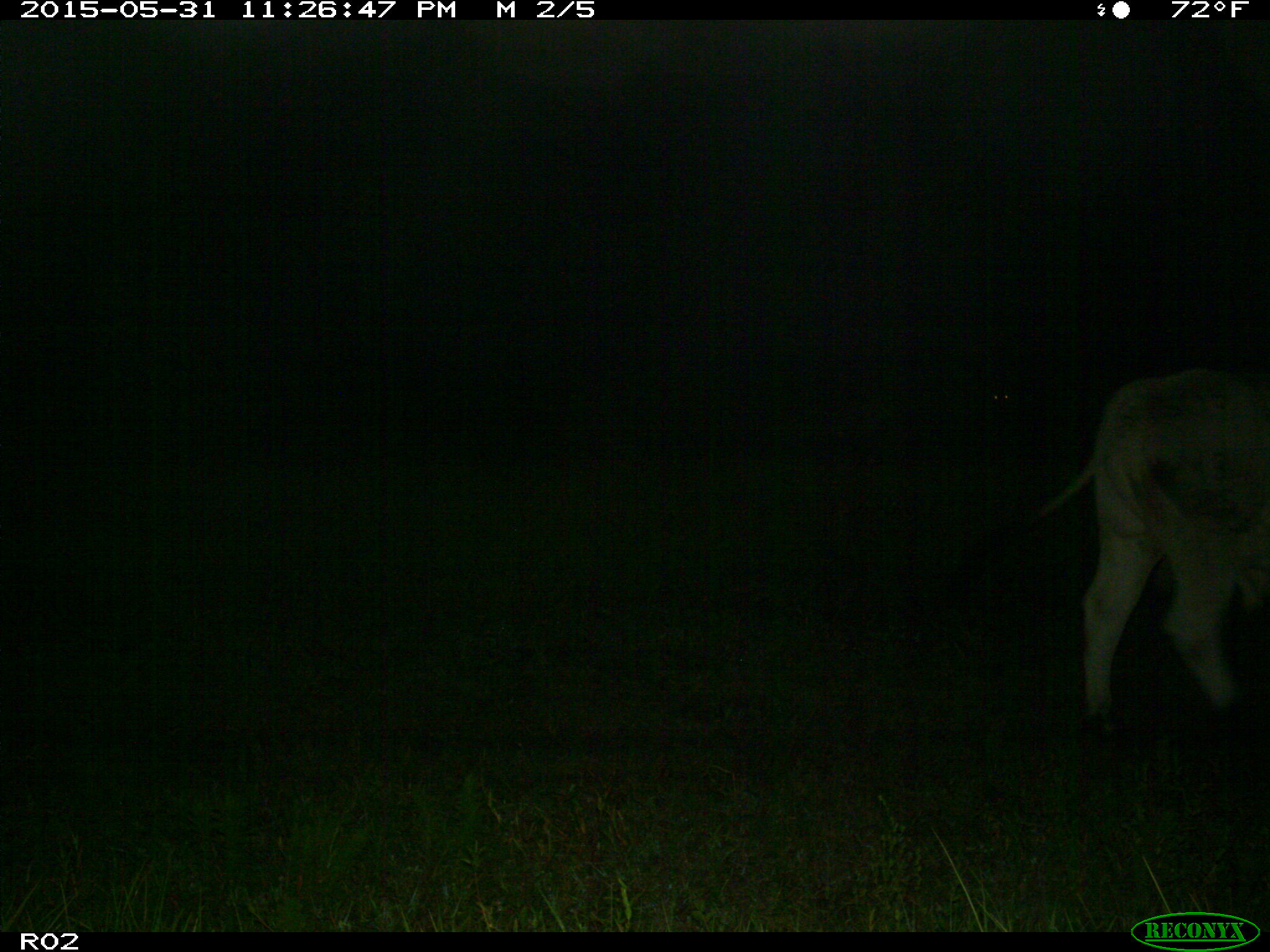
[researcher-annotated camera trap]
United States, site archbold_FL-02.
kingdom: Animalia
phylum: Chordata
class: Mammalia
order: Artiodactyla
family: Bovidae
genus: Bos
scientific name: Bos taurus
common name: domestic cow